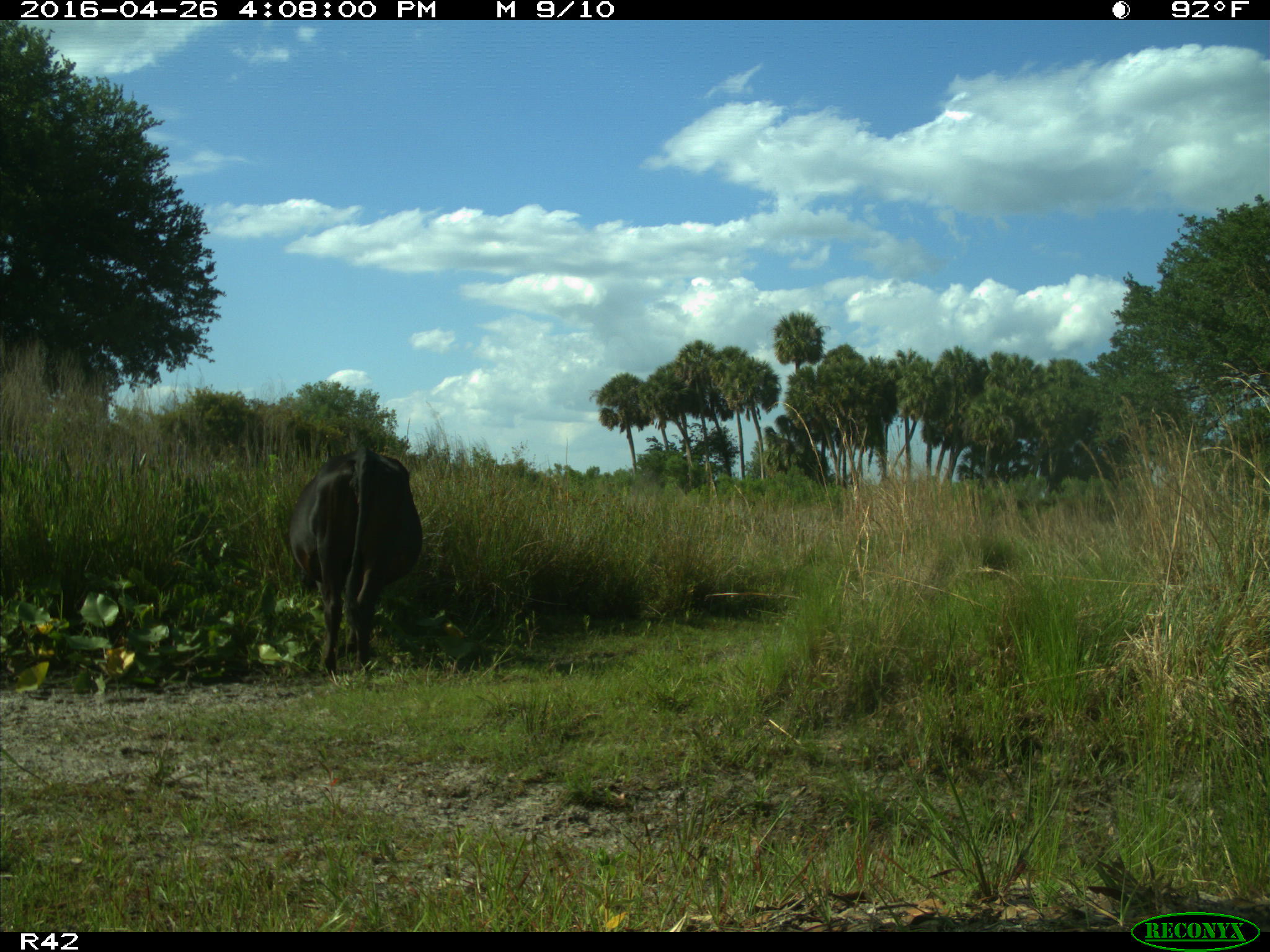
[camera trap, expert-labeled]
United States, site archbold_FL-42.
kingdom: Animalia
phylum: Chordata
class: Mammalia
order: Artiodactyla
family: Bovidae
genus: Bos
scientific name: Bos taurus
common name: domestic cow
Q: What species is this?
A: Bos taurus (domestic cow).